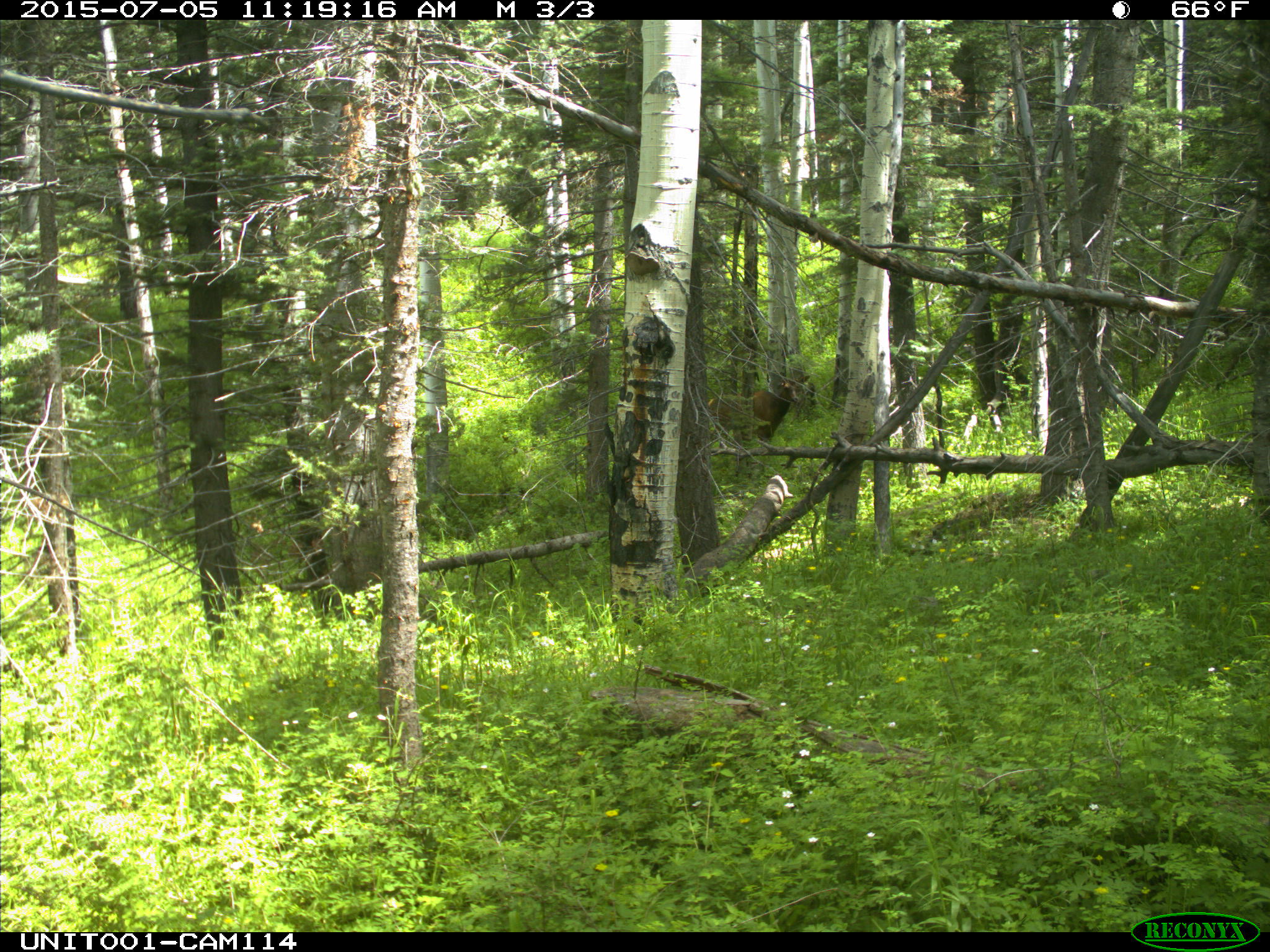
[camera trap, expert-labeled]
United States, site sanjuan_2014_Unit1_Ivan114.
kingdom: Animalia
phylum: Chordata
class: Mammalia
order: Artiodactyla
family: Cervidae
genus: Cervus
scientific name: Cervus elaphus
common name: red deer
Cervus elaphus (red deer).